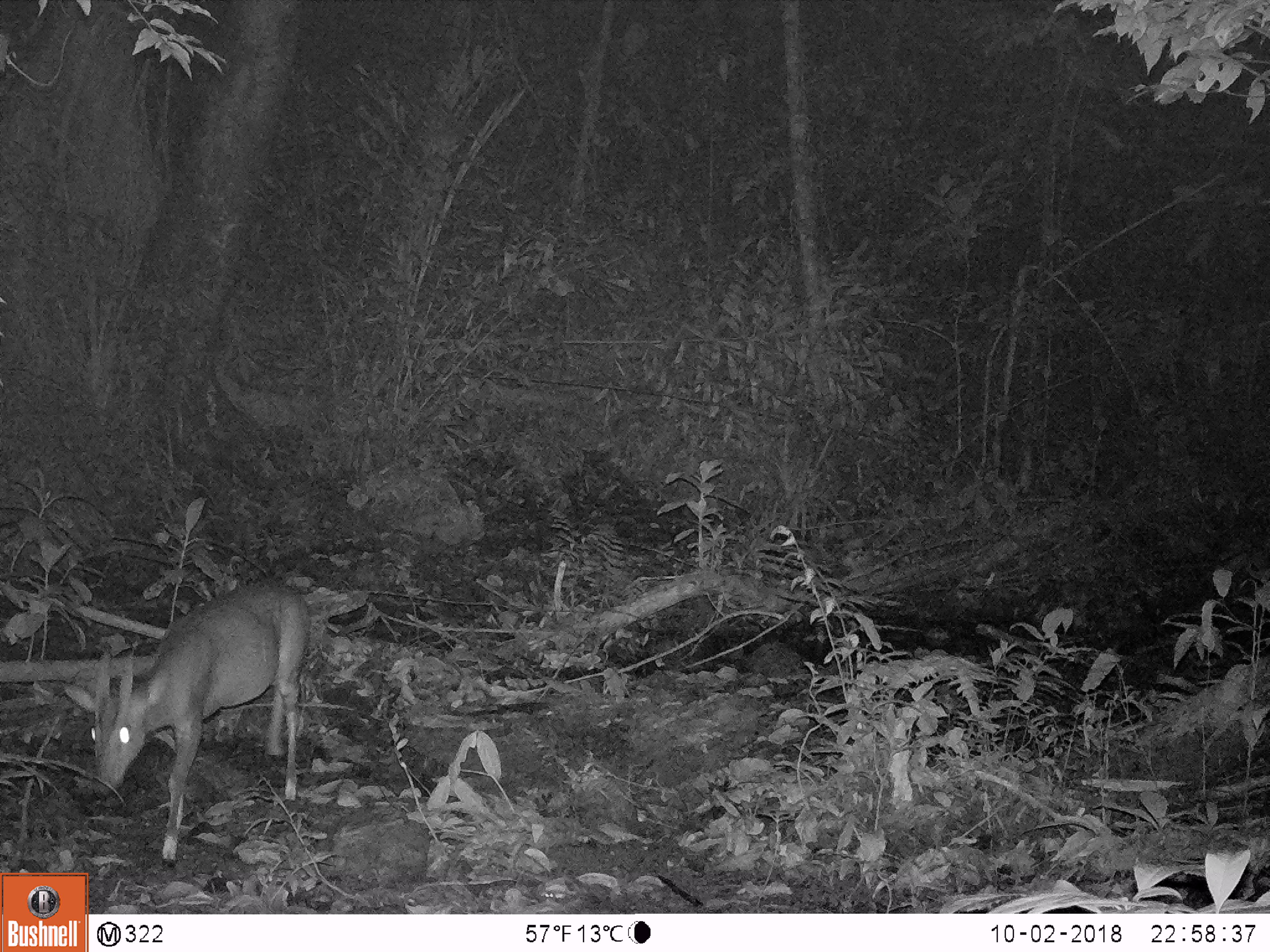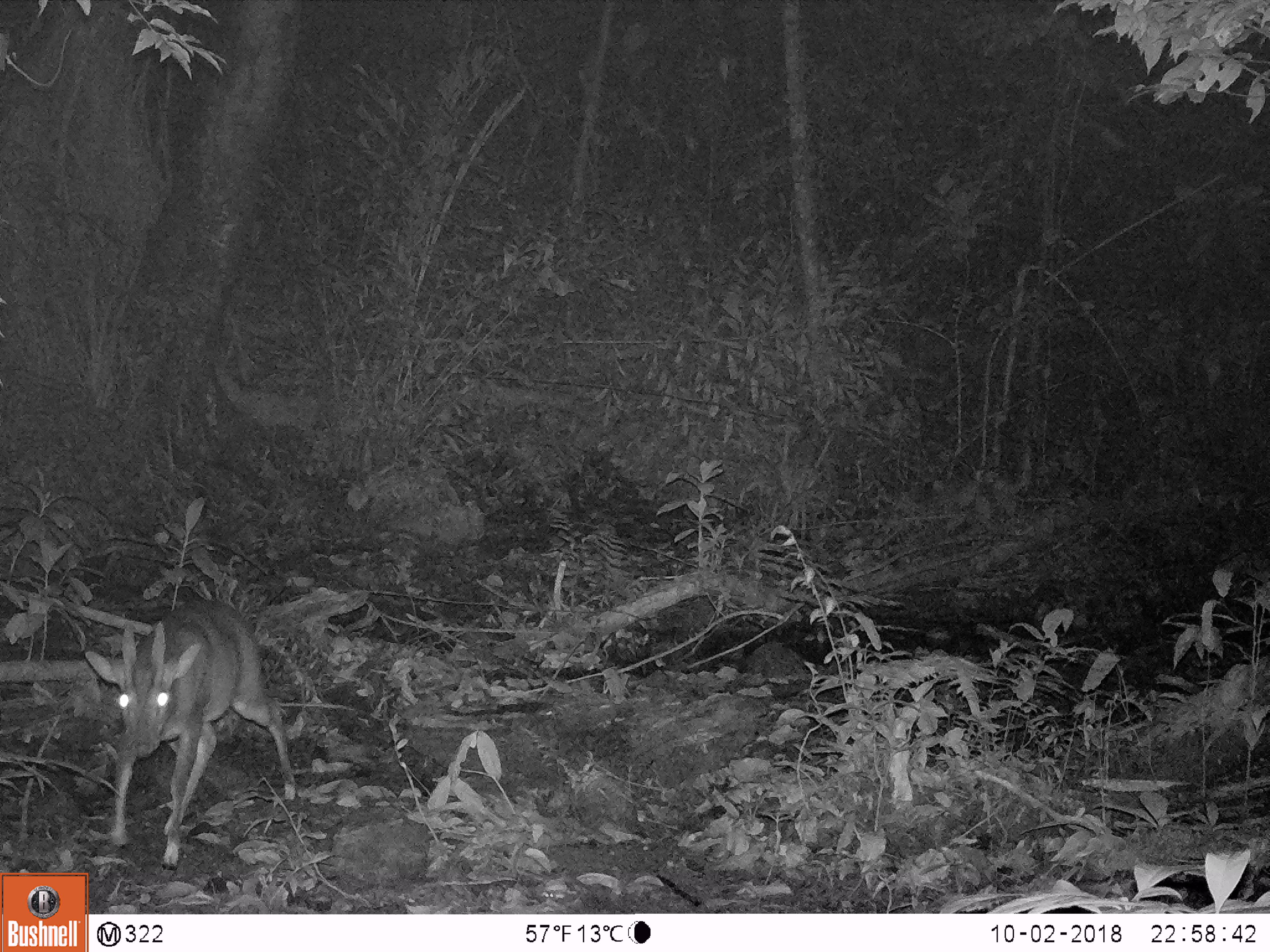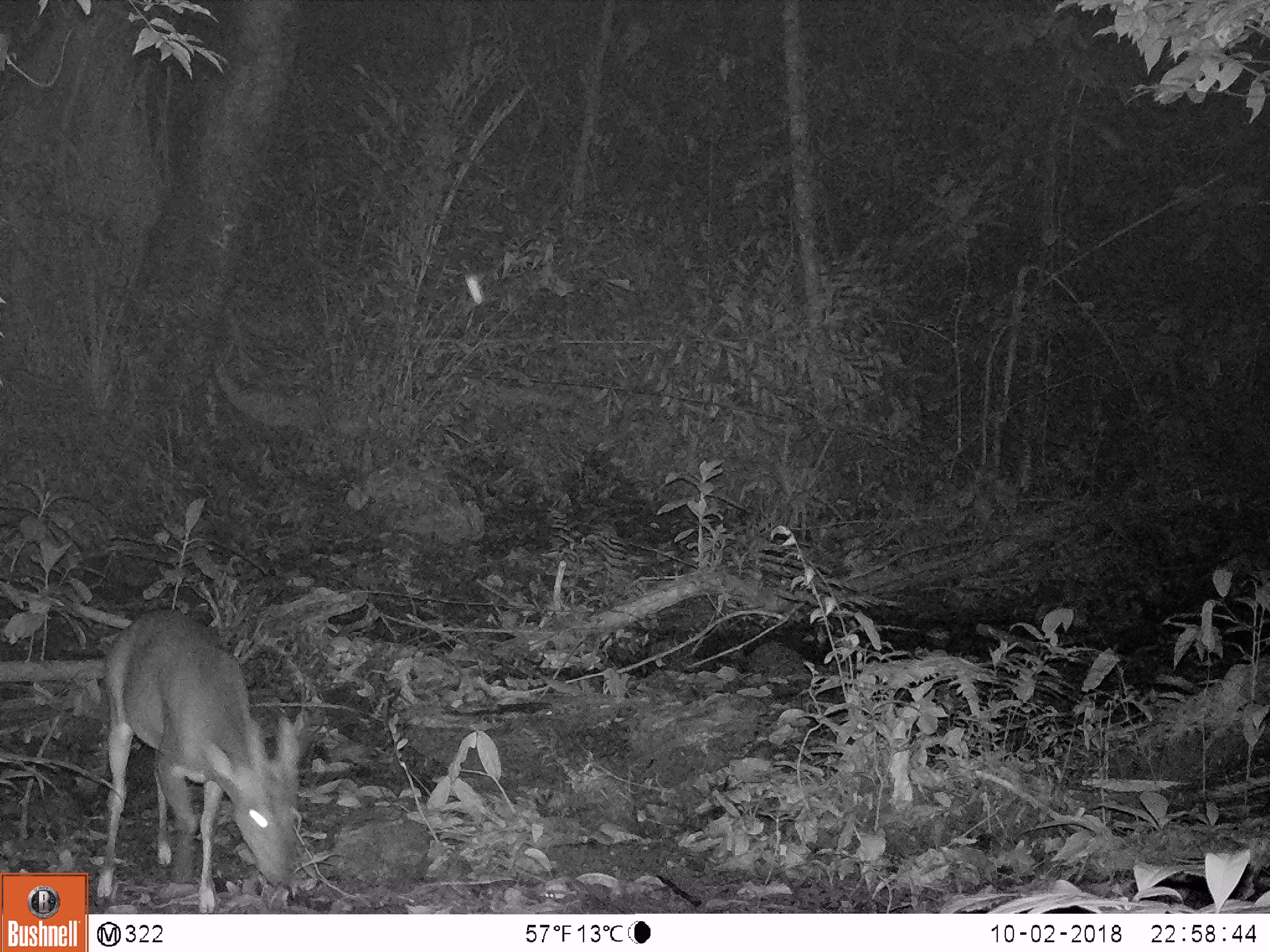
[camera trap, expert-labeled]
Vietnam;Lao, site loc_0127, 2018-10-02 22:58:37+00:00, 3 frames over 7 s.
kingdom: Animalia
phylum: Chordata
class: Mammalia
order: Artiodactyla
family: Cervidae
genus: Muntiacus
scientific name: Muntiacus vuquangensis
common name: large-antlered muntjac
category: large antlered muntjac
Large antlered muntjac (large-antlered muntjac) (Muntiacus vuquangensis). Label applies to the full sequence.